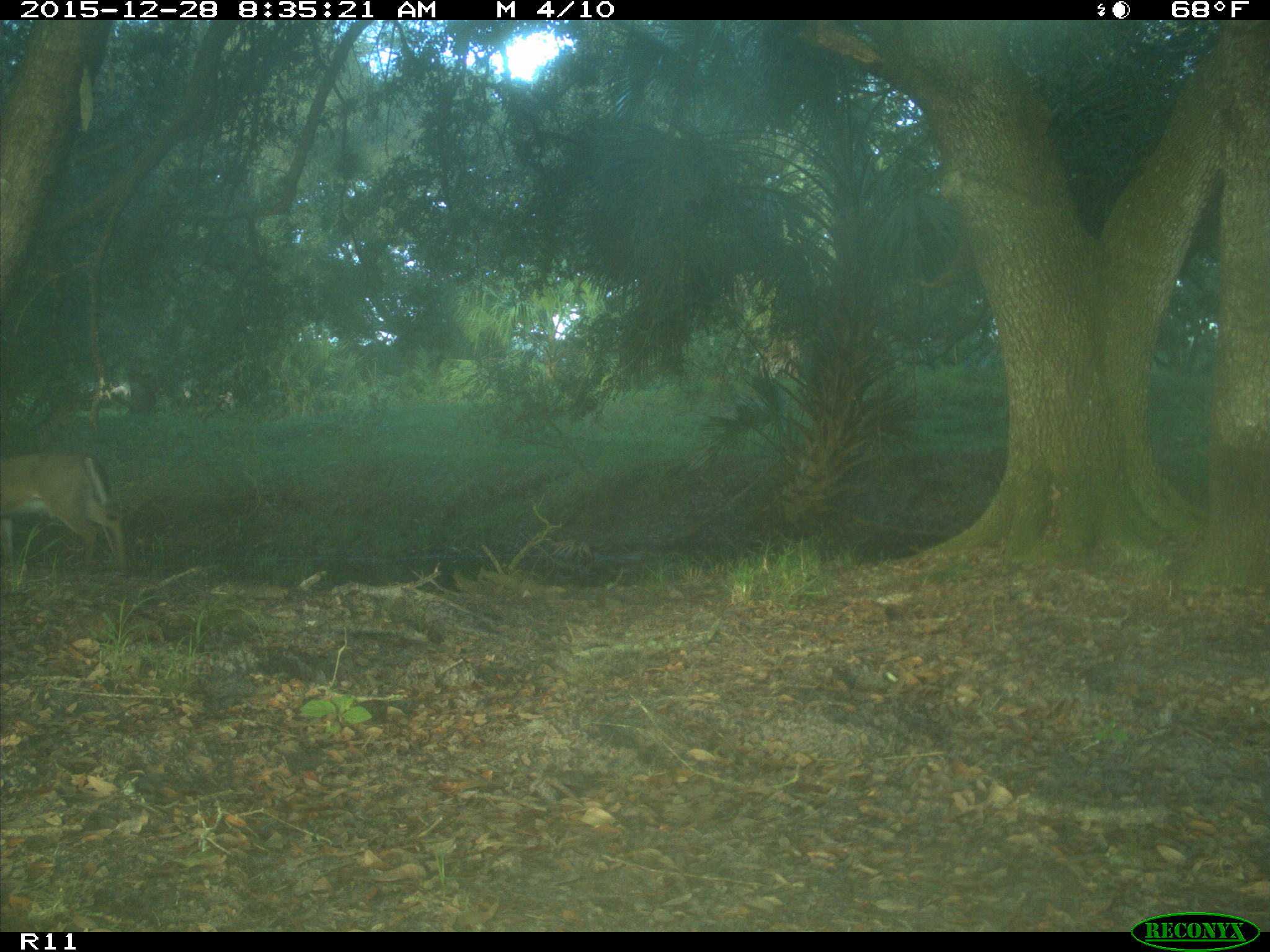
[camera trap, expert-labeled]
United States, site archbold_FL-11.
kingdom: Animalia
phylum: Chordata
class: Mammalia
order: Artiodactyla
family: Cervidae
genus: Odocoileus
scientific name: Odocoileus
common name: deer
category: unidentified deer